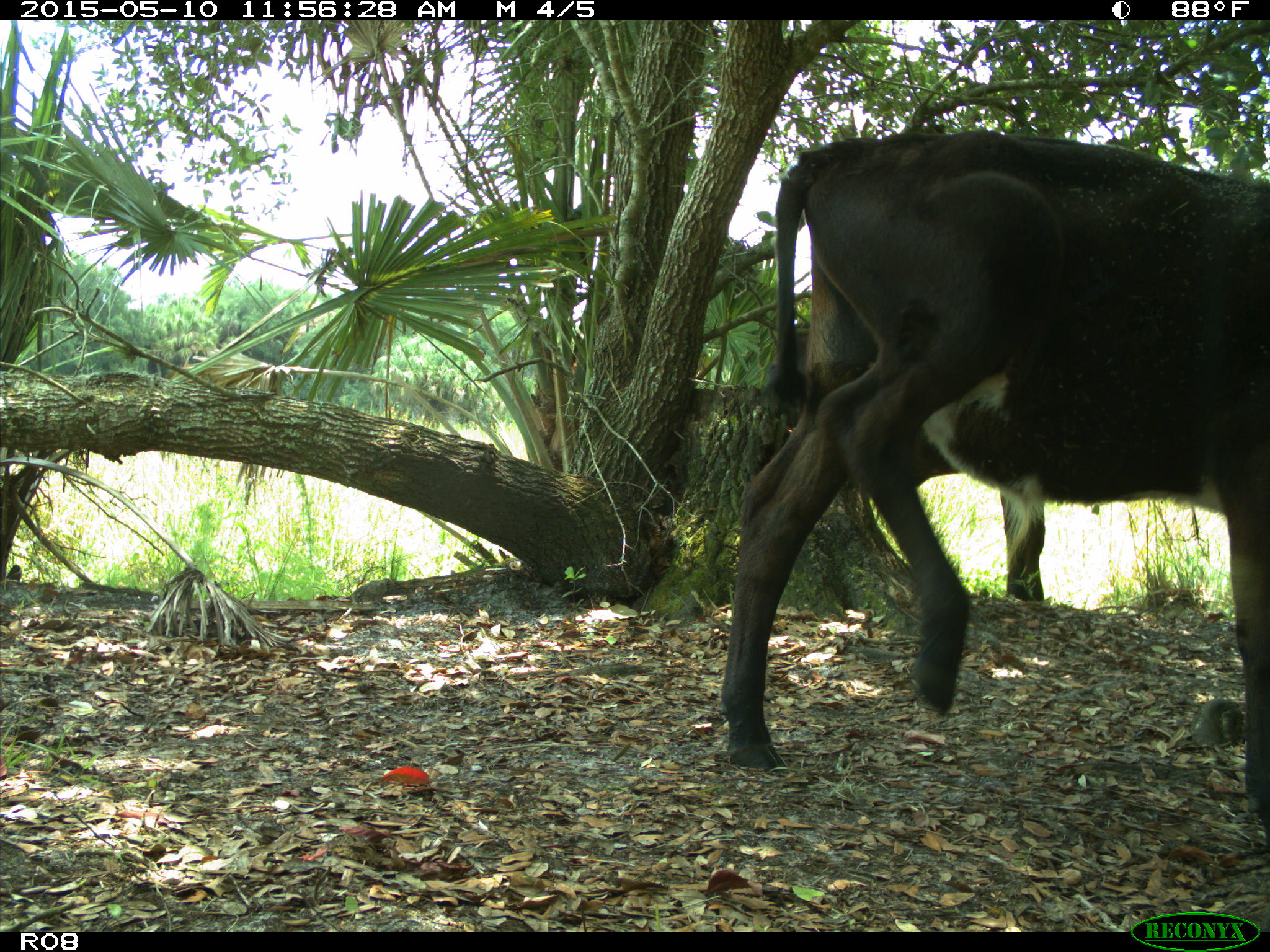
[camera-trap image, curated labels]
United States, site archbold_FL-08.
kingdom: Animalia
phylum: Chordata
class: Mammalia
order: Artiodactyla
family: Bovidae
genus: Bos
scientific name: Bos taurus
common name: domestic cow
Bos taurus (domestic cow).